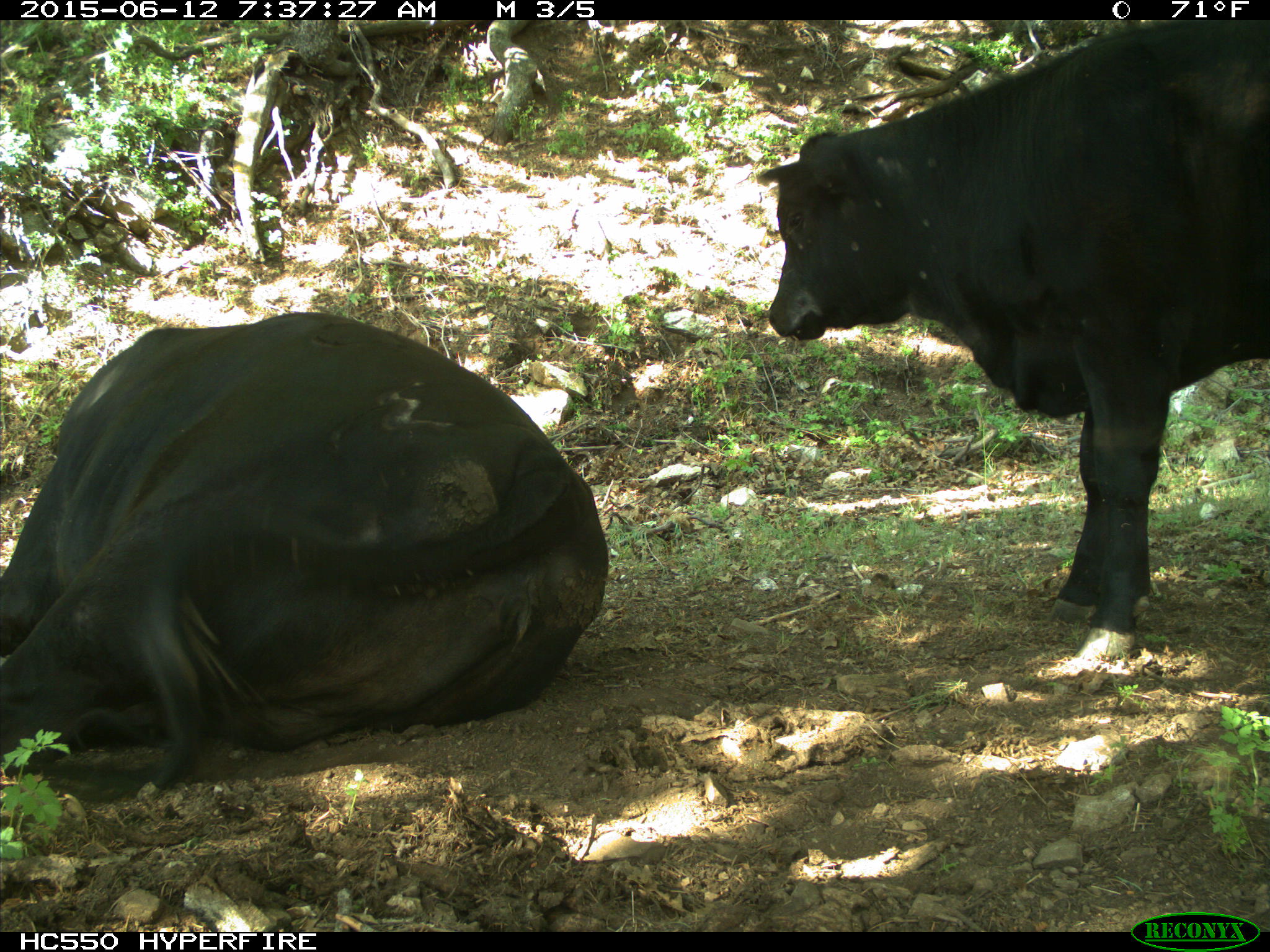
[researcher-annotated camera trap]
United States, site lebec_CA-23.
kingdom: Animalia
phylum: Chordata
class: Mammalia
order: Artiodactyla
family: Bovidae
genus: Bos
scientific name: Bos taurus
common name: domestic cow